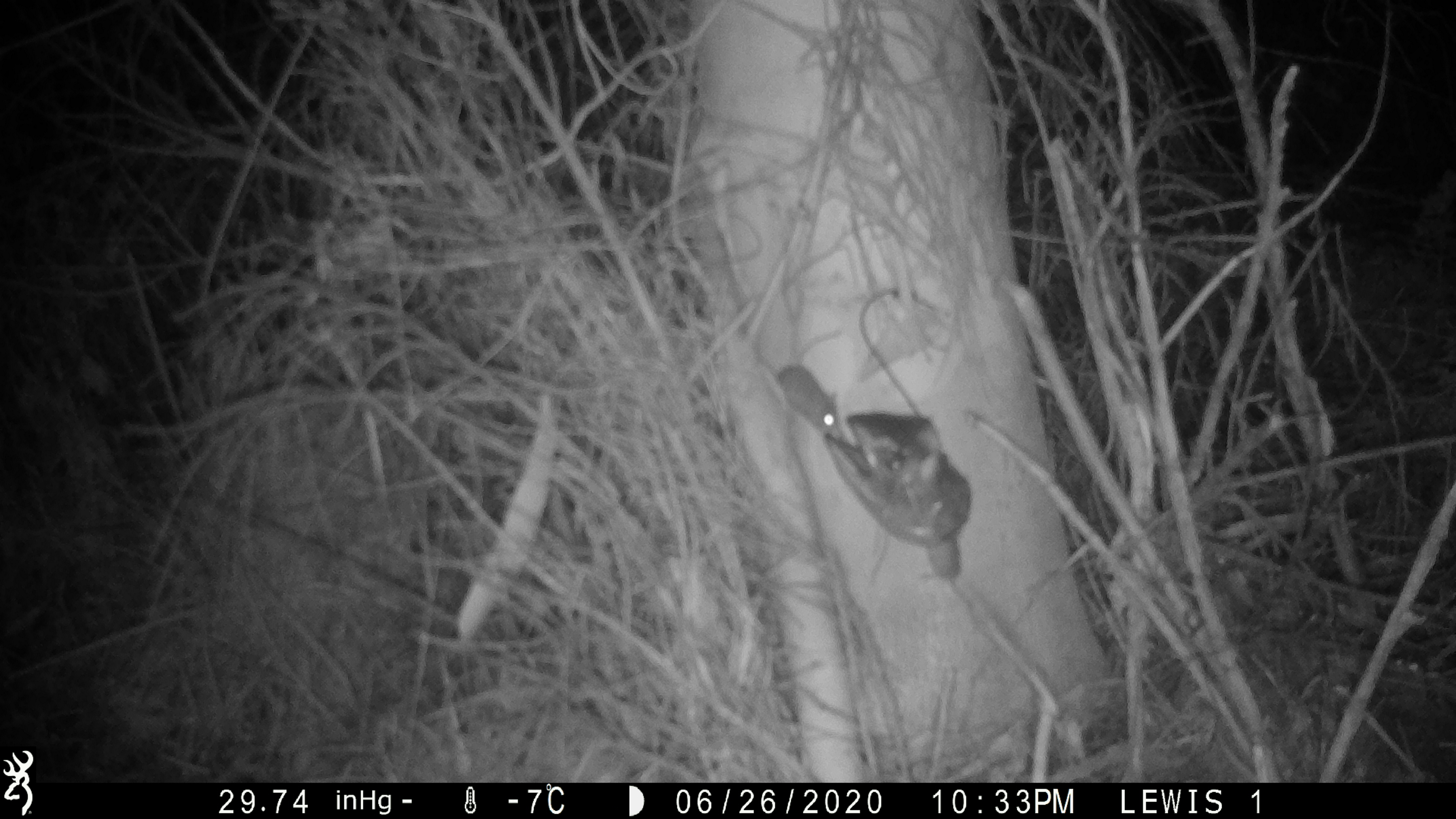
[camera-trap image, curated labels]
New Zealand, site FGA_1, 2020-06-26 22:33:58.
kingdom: Animalia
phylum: Chordata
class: Mammalia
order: Rodentia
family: Muridae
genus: Mus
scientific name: Mus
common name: mouse